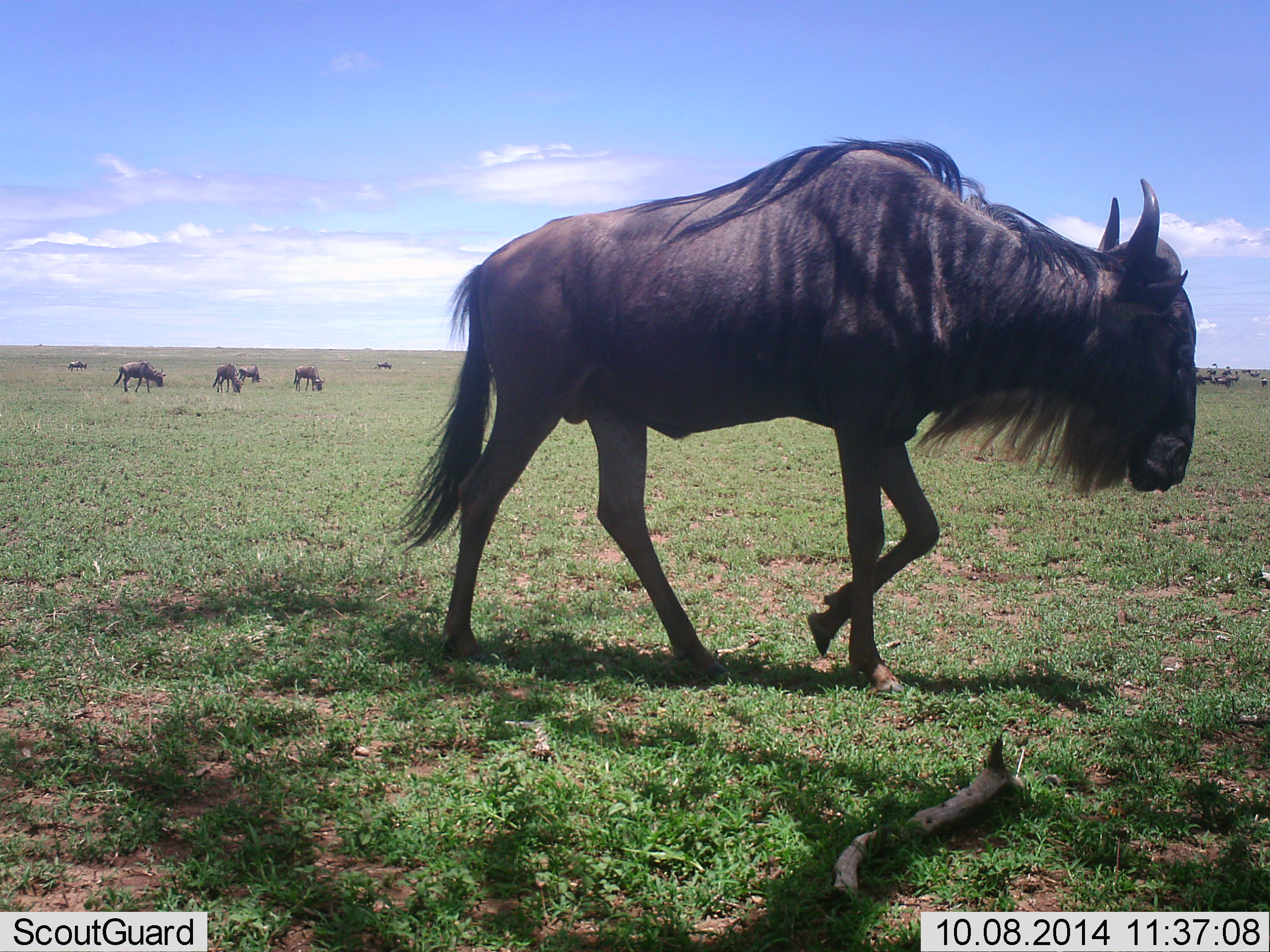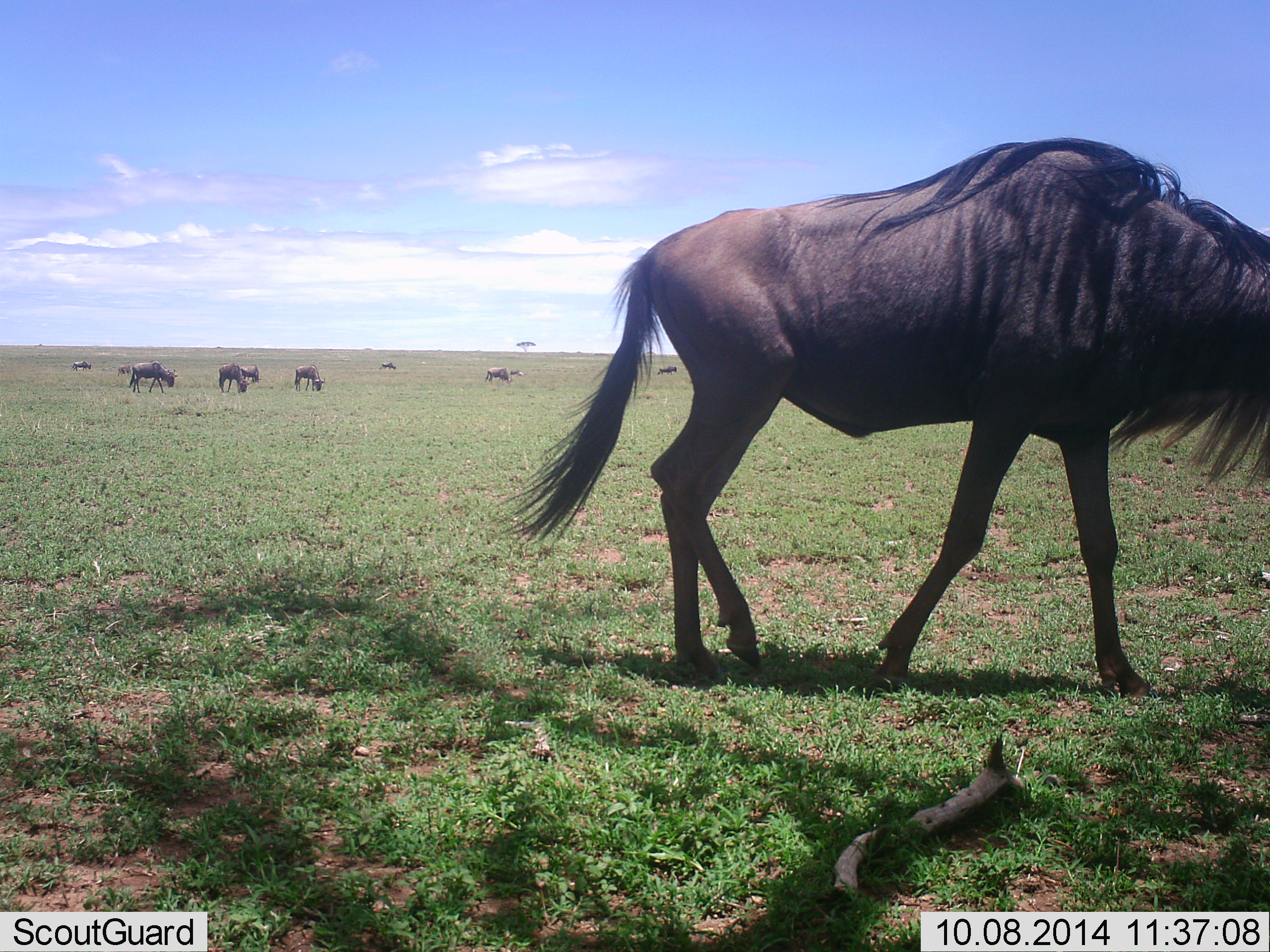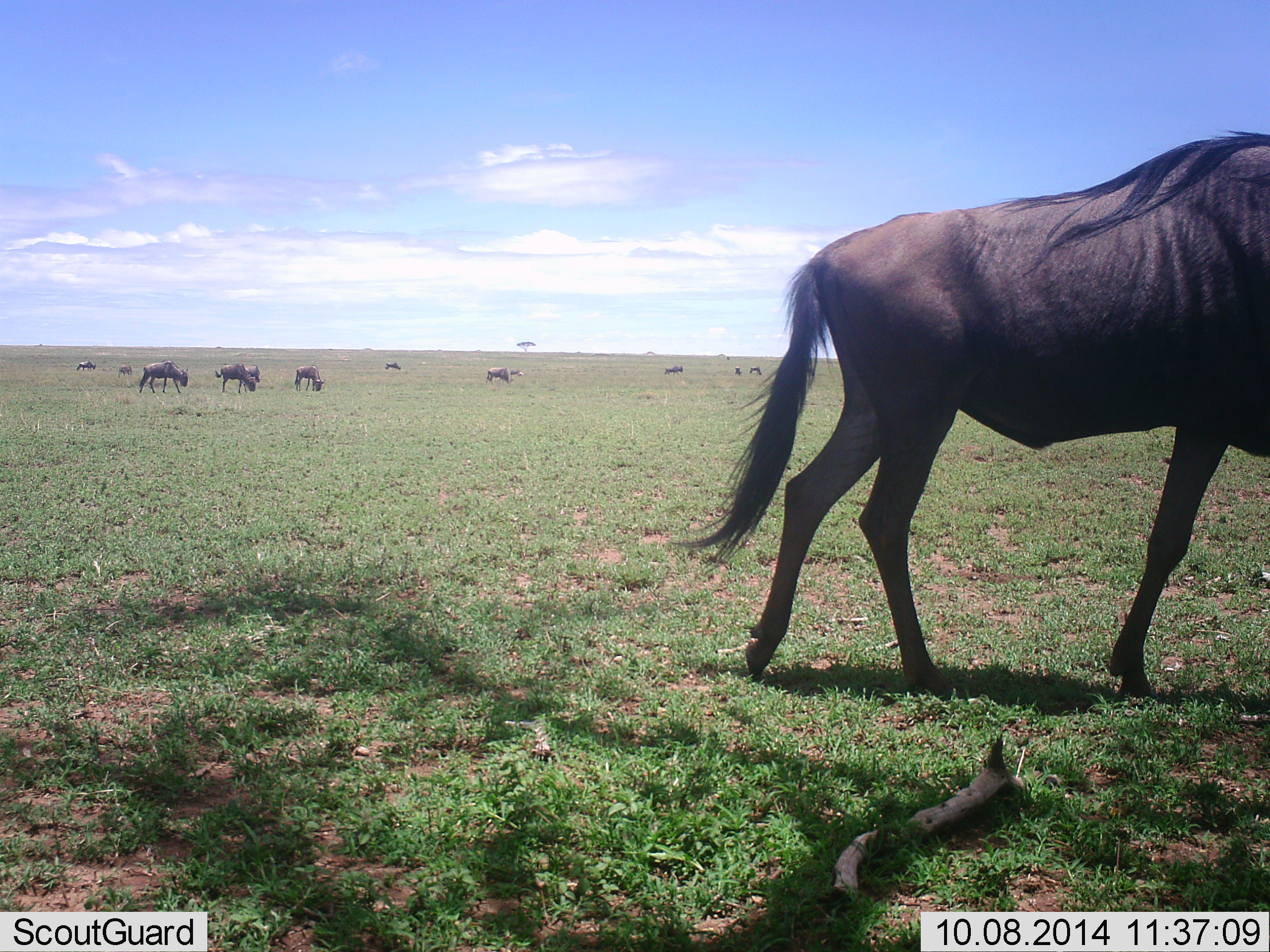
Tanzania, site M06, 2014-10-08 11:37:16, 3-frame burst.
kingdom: Animalia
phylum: Chordata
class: Mammalia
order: Artiodactyla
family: Bovidae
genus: Connochaetes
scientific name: Connochaetes taurinus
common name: blue wildebeest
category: wildebeest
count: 11-50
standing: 67%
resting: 0%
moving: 89%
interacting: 0%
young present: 0%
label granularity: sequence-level